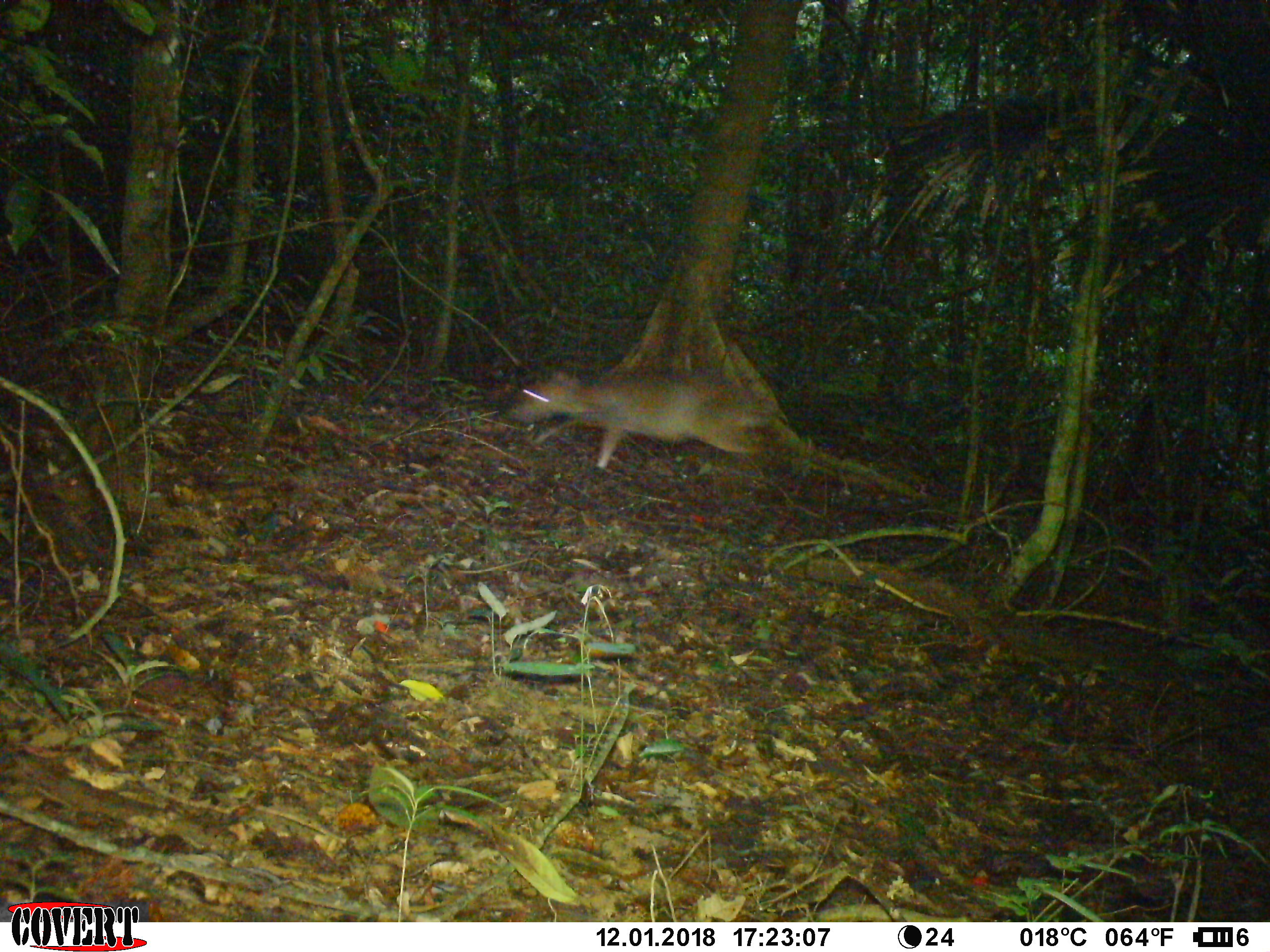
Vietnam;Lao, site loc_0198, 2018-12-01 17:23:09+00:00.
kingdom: Animalia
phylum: Chordata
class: Mammalia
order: Artiodactyla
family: Cervidae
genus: Muntiacus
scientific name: Muntiacus vuquangensis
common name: large-antlered muntjac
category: large antlered muntjac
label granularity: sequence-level